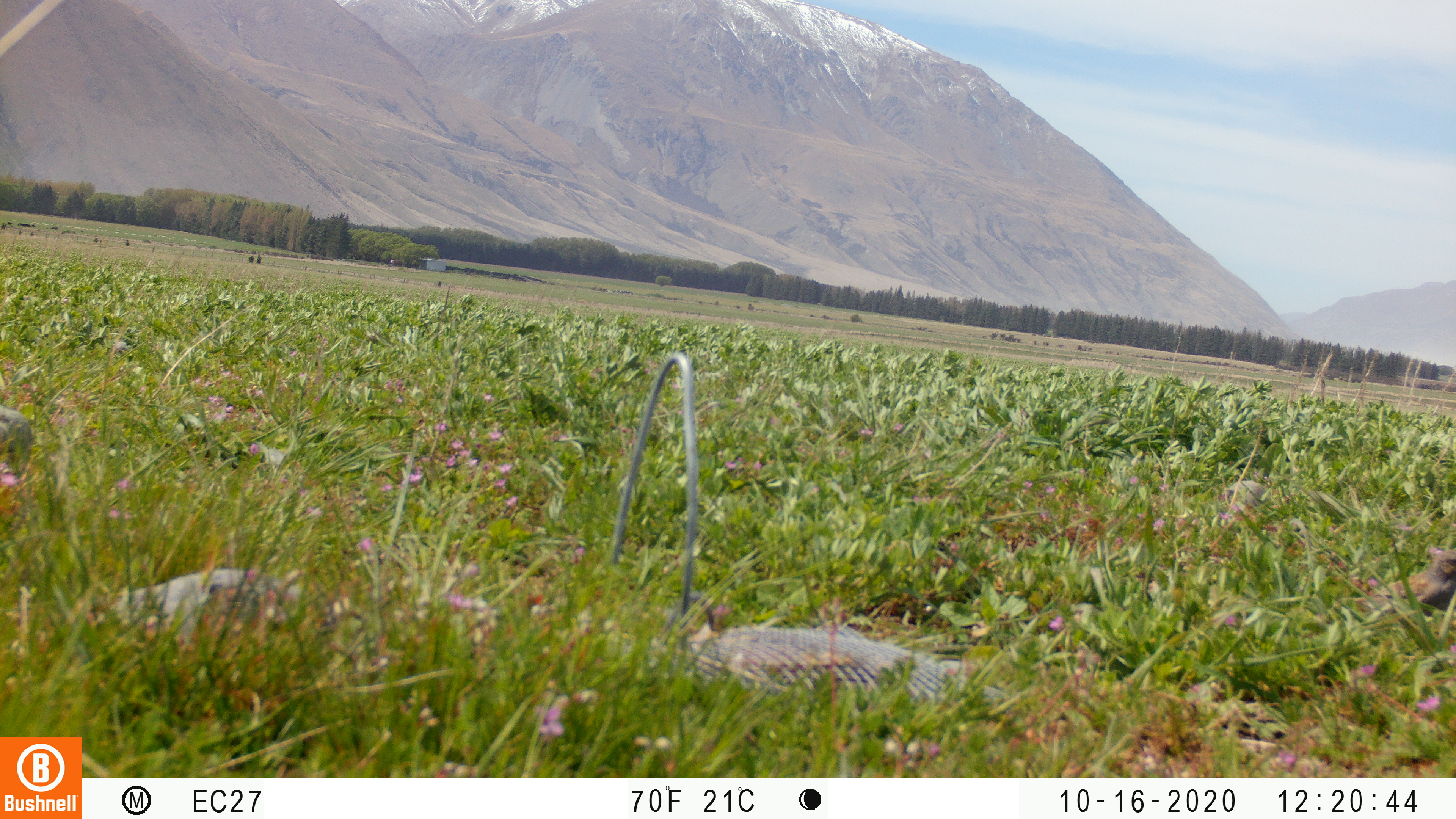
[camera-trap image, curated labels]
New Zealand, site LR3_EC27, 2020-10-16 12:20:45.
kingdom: Animalia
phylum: Chordata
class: Aves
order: Passeriformes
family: Prunellidae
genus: Prunella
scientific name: Prunella modularis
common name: dunnock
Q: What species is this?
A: Dunnock (Prunella modularis).